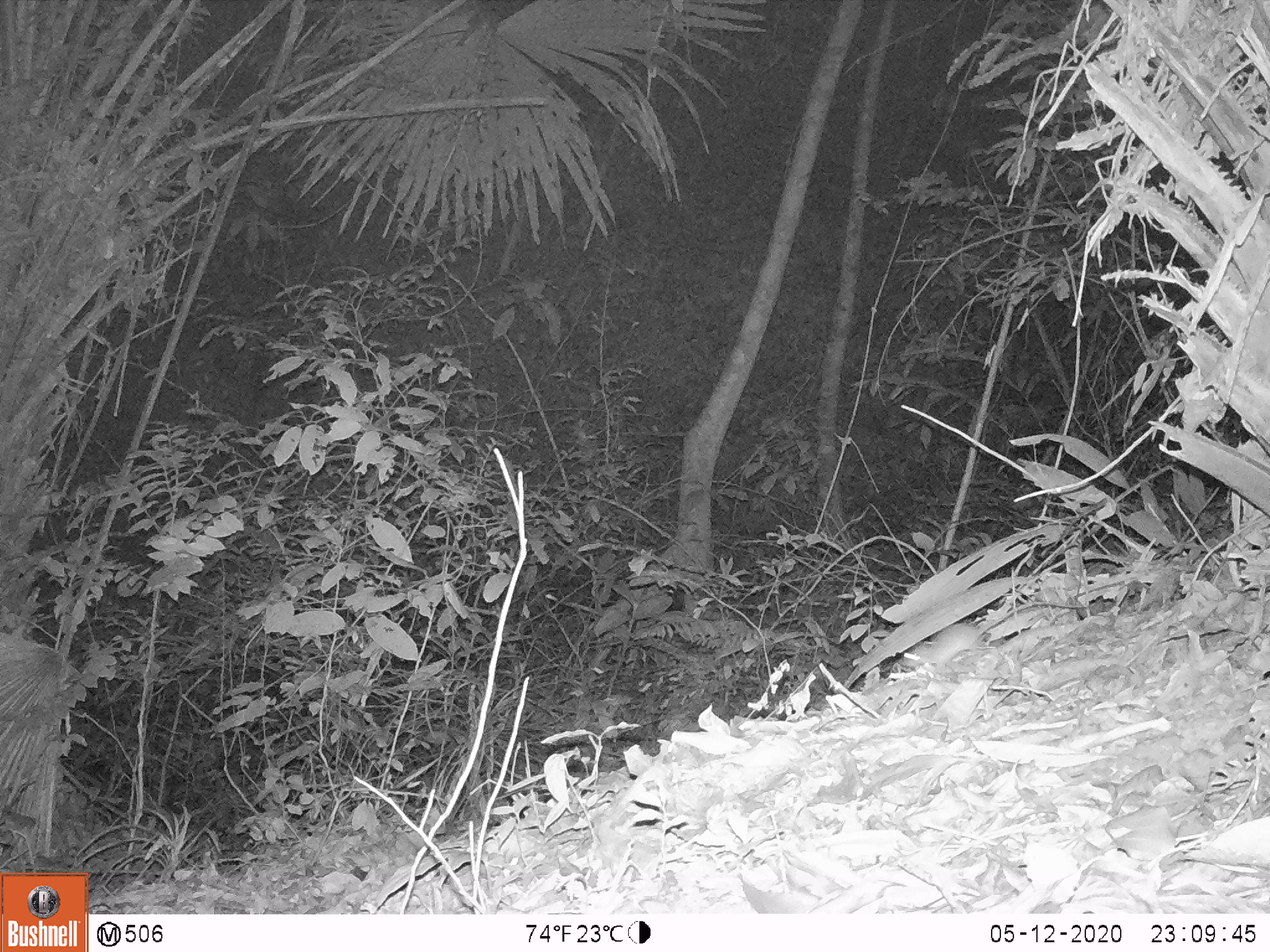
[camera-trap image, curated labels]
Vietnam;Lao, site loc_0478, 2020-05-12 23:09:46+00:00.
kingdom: Animalia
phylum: Chordata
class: Mammalia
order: Rodentia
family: Muridae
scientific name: Muridae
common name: old-world mice and rats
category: unidentified murid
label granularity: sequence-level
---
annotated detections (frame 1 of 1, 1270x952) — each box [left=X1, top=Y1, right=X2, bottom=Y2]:
unidentified murid: [left=901, top=601, right=1089, bottom=674]